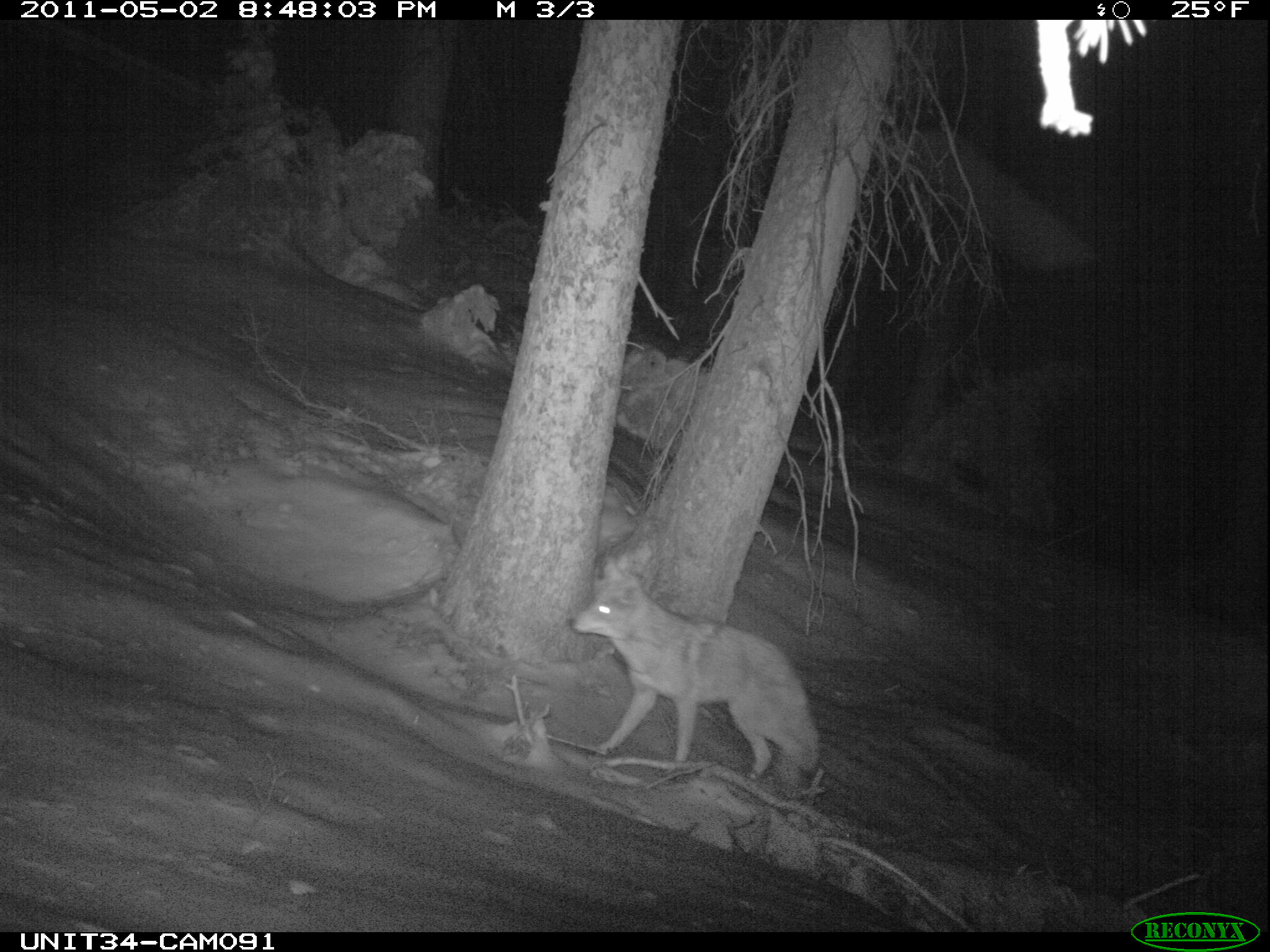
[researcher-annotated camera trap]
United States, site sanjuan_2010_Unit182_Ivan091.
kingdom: Animalia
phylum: Chordata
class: Mammalia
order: Carnivora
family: Canidae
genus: Canis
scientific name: Canis latrans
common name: coyote